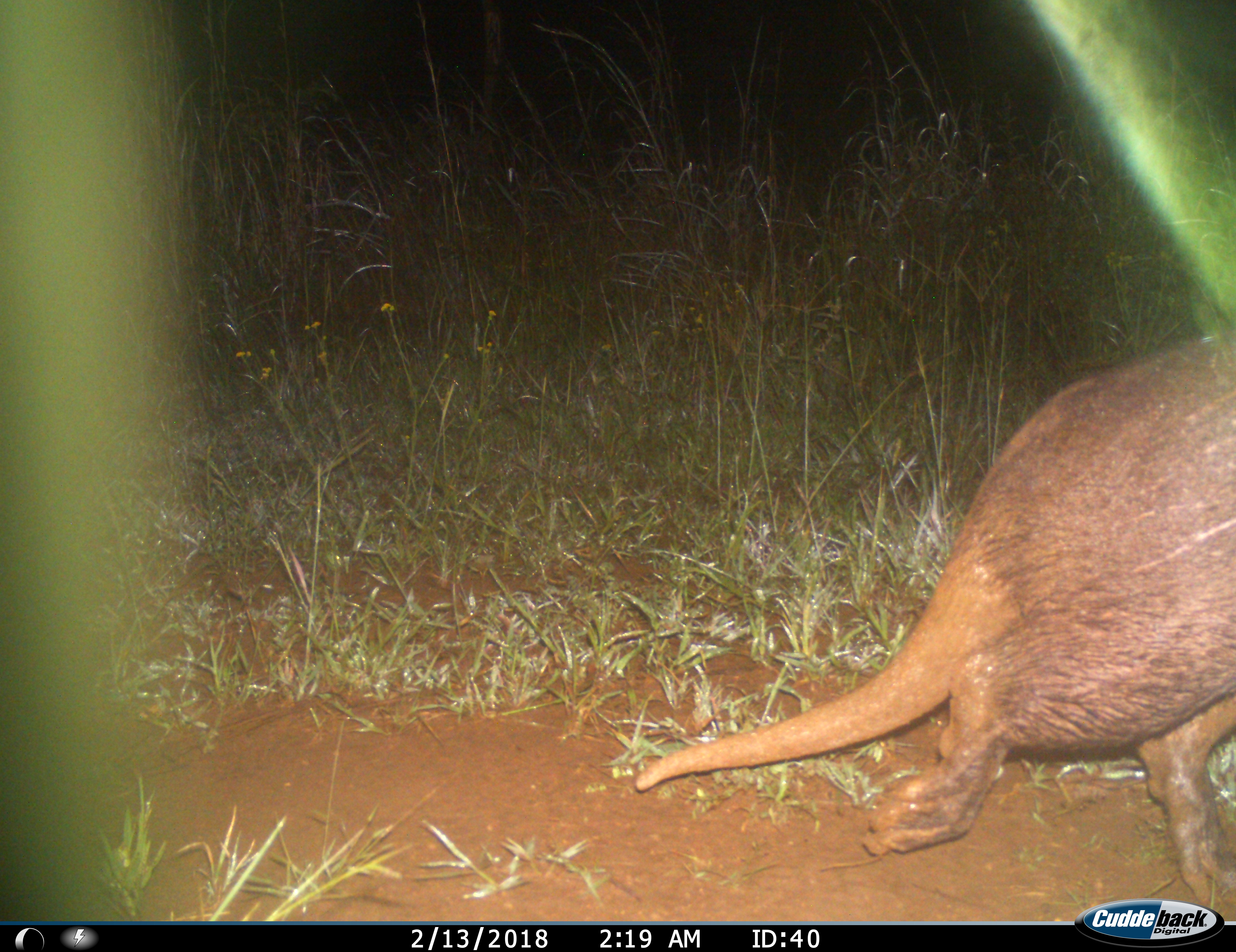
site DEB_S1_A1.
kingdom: Animalia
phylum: Chordata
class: Mammalia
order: Tubulidentata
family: Orycteropodidae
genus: Orycteropus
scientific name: Orycteropus afer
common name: aardvark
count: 1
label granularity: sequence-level